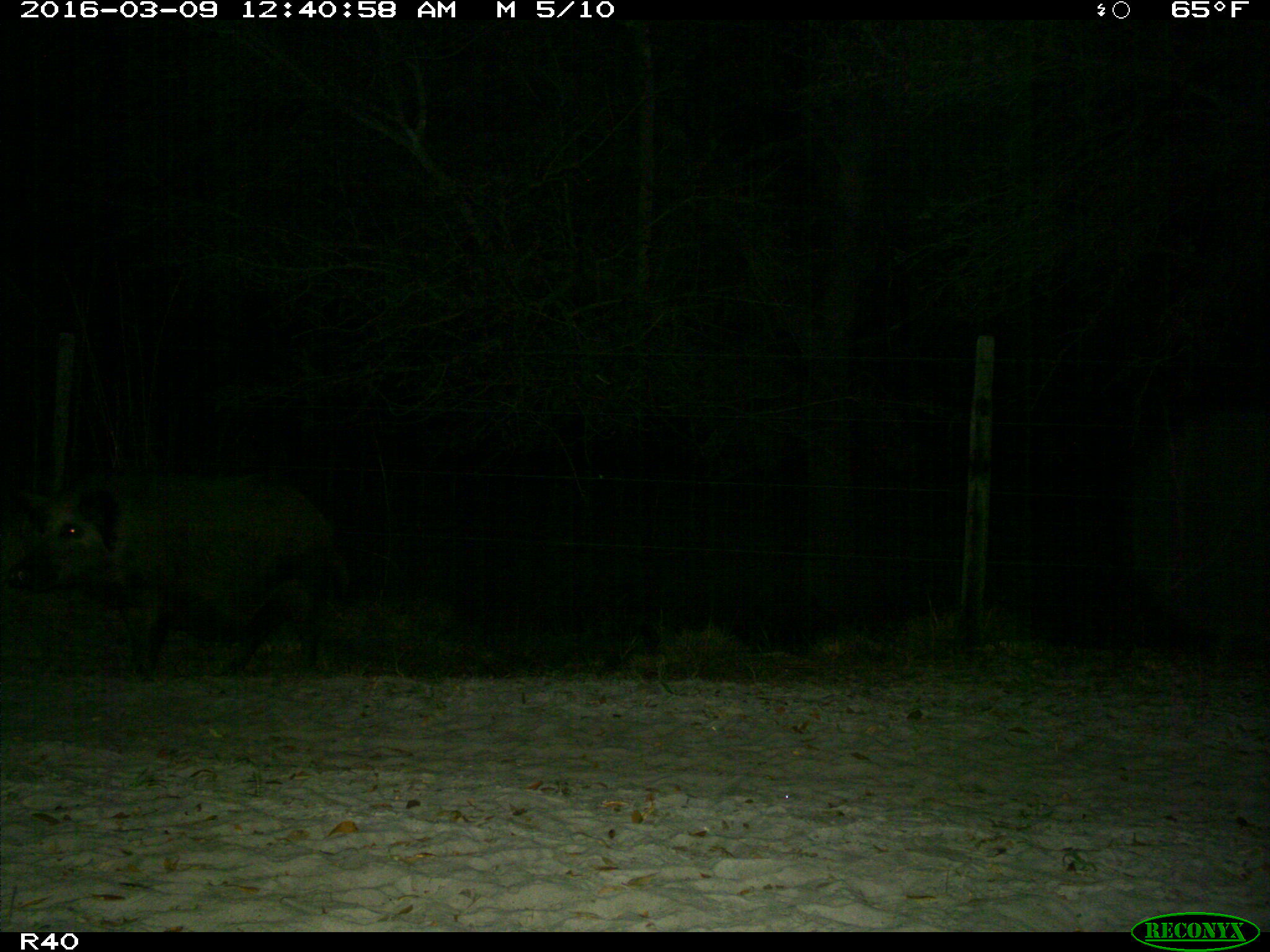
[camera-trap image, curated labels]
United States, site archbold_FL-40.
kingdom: Animalia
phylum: Chordata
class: Mammalia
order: Artiodactyla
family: Suidae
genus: Sus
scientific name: Sus scrofa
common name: wild boar